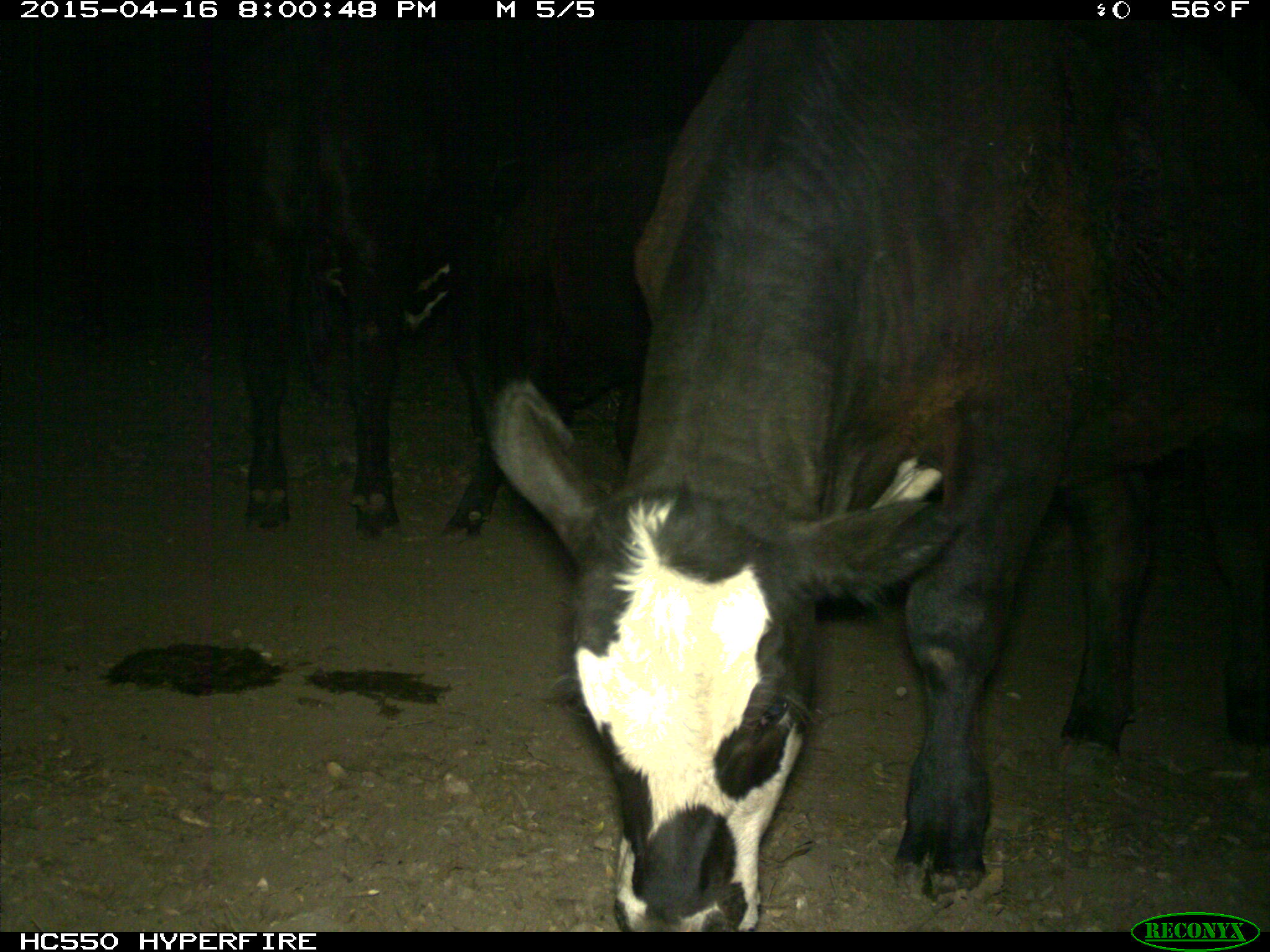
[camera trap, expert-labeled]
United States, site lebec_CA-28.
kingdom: Animalia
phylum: Chordata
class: Mammalia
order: Artiodactyla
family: Bovidae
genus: Bos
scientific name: Bos taurus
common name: domestic cow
Bos taurus (domestic cow).